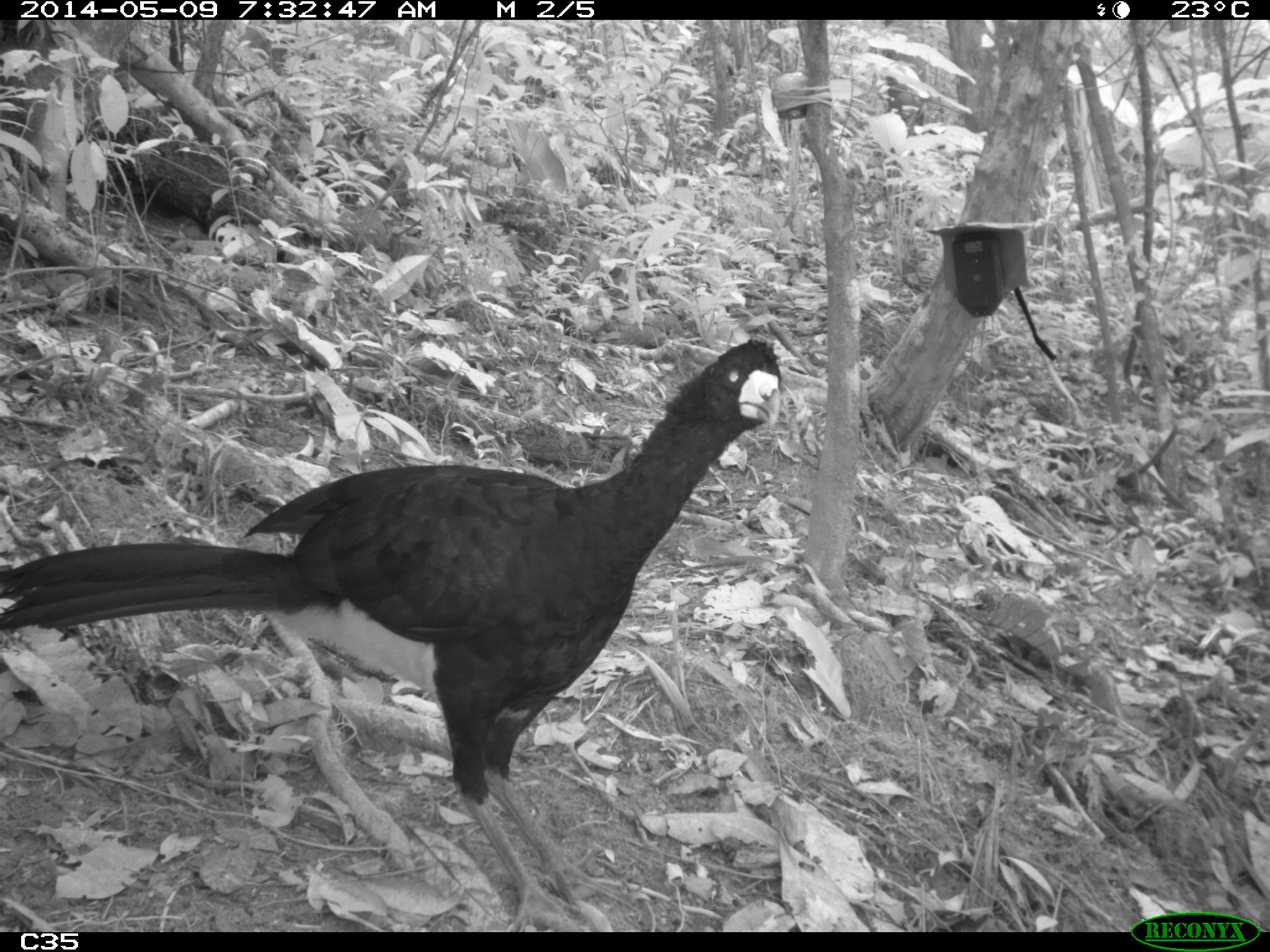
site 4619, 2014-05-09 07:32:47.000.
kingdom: Animalia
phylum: Chordata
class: Aves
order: Galliformes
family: Cracidae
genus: Crax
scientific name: Crax alector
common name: black curassow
Crax alector (black curassow), count 2, age adult, sex female.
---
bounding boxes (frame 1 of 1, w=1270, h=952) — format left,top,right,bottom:
crax alector: 0,334,792,930